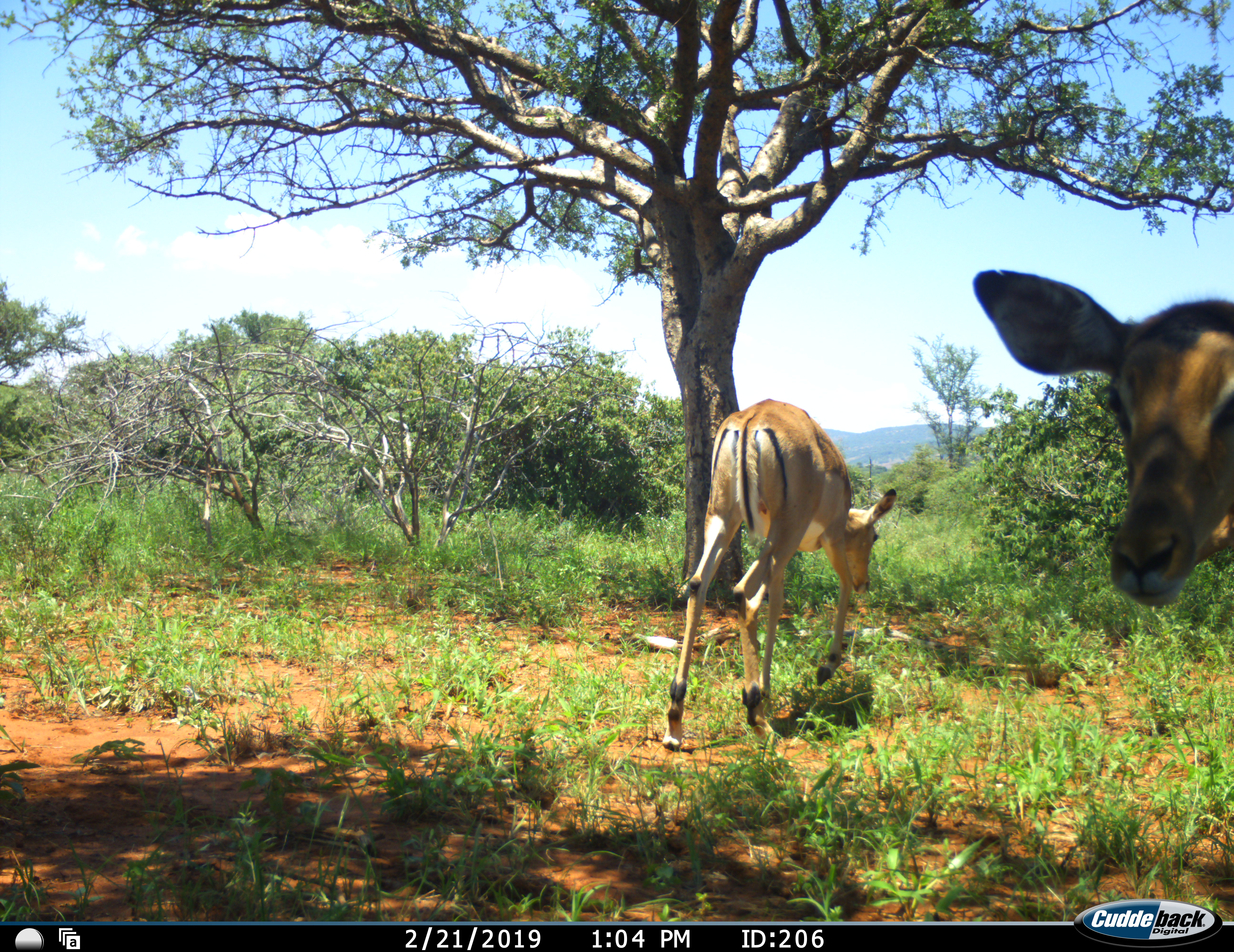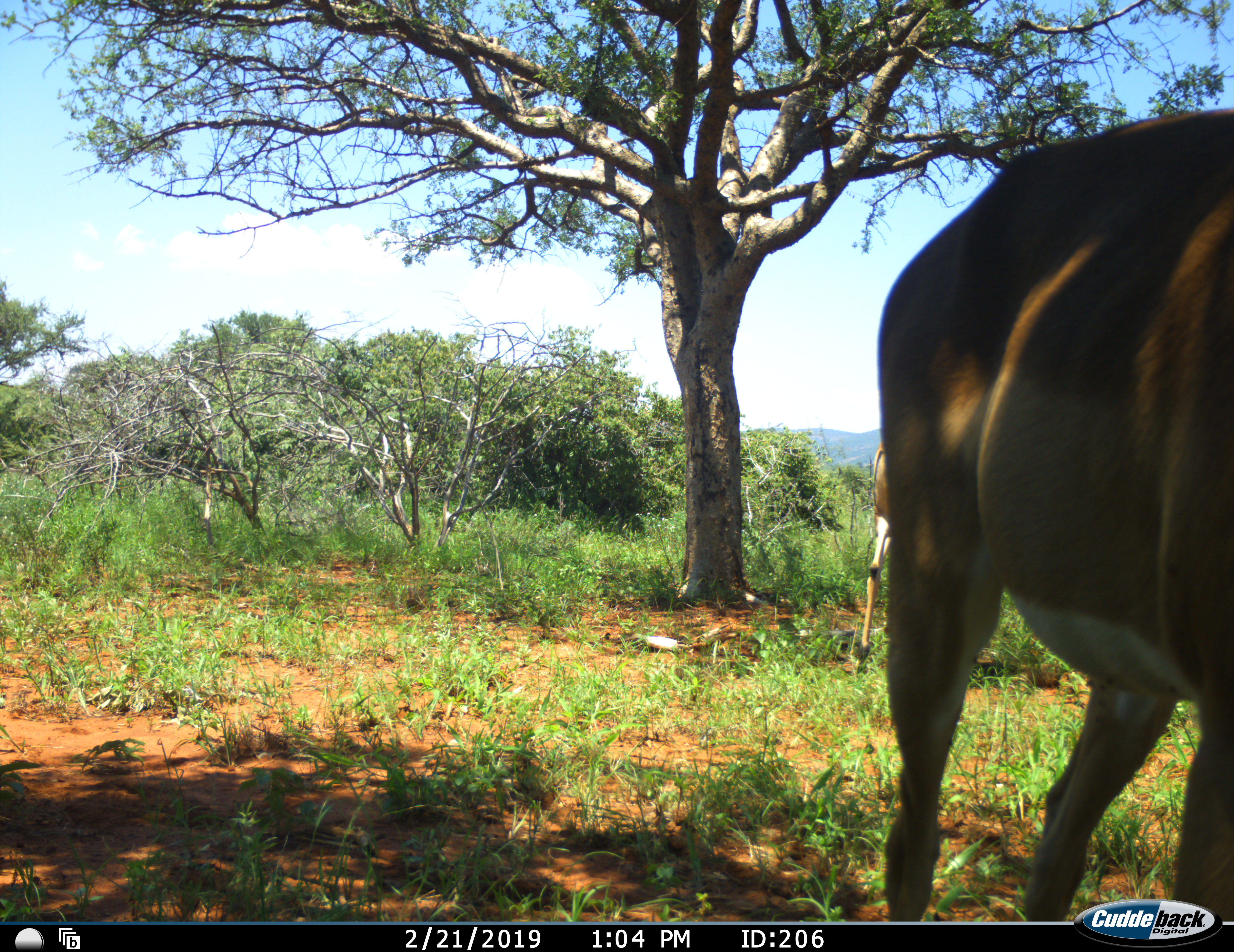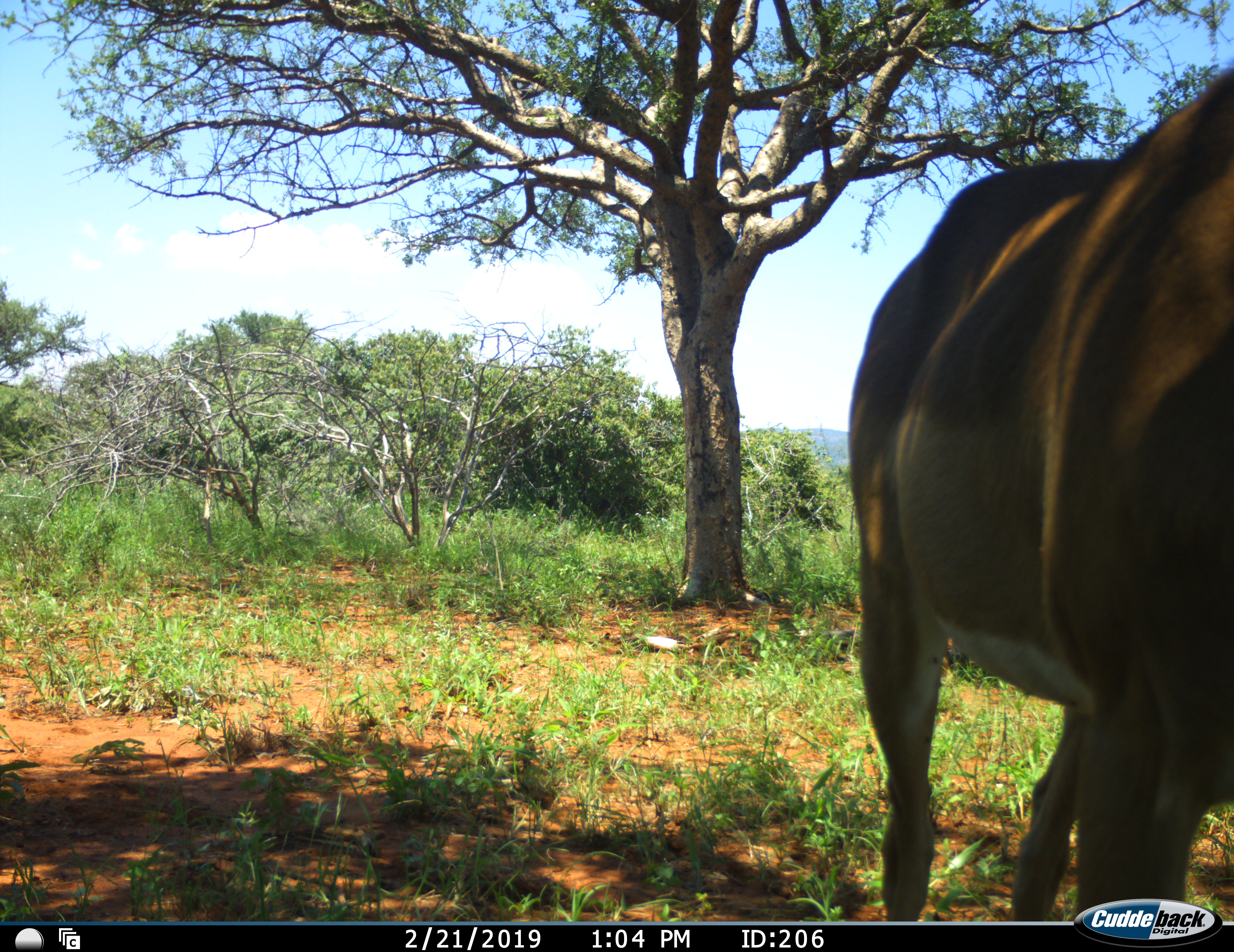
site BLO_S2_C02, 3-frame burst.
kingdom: Animalia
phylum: Chordata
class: Mammalia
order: Artiodactyla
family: Bovidae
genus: Aepyceros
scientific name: Aepyceros melampus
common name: impala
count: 2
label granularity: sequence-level